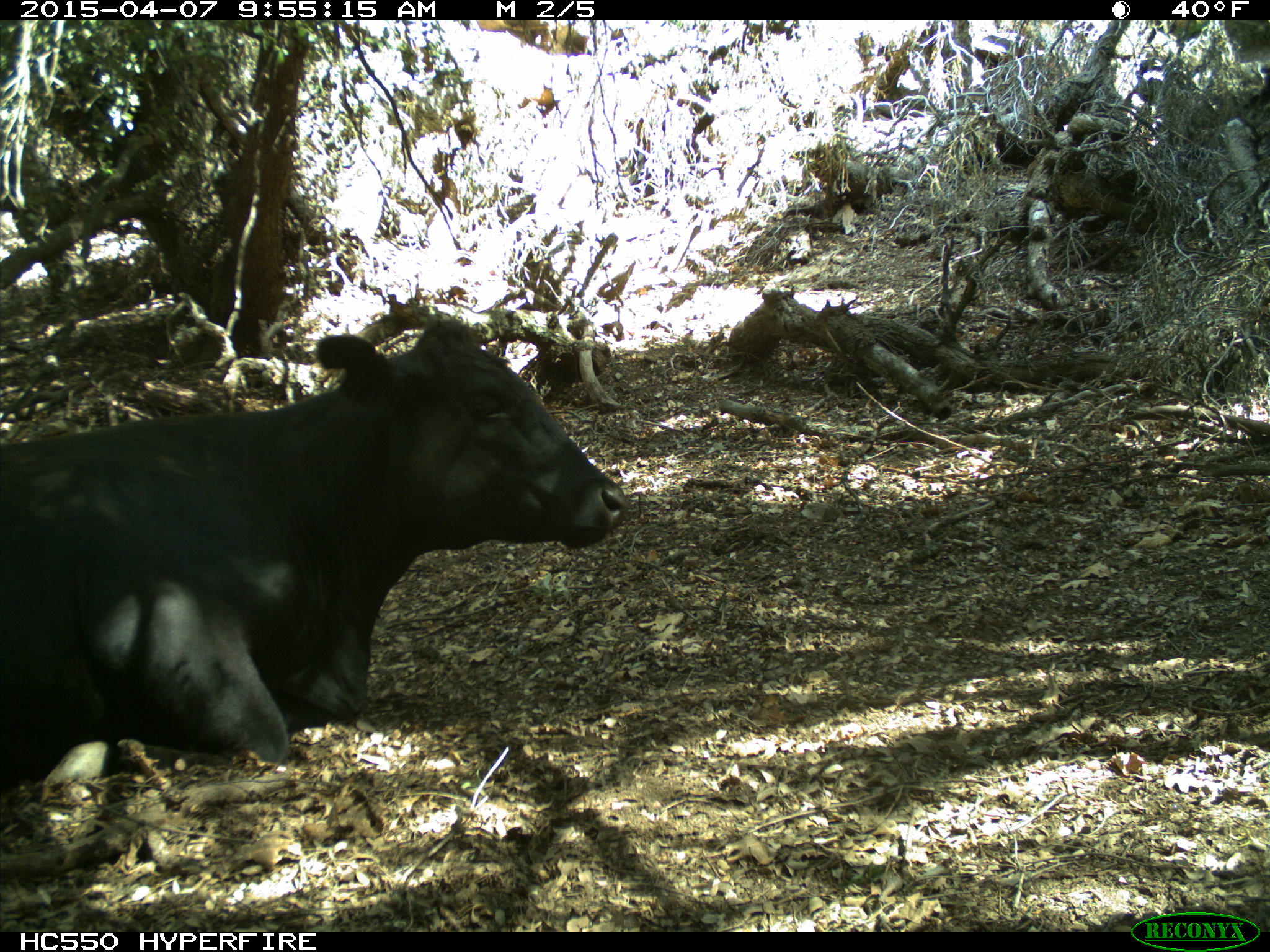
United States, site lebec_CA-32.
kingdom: Animalia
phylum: Chordata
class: Mammalia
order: Artiodactyla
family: Bovidae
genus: Bos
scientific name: Bos taurus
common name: domestic cow